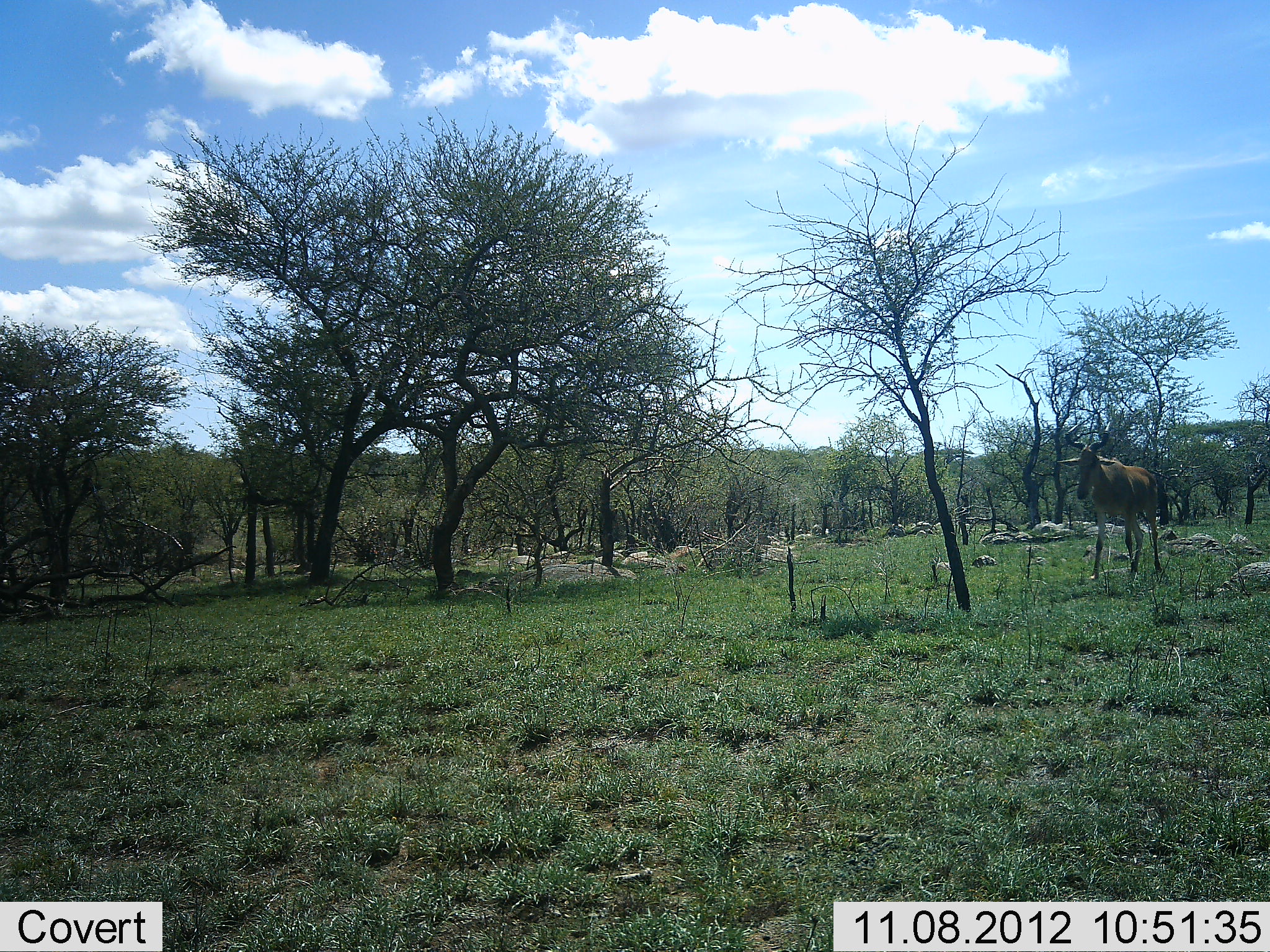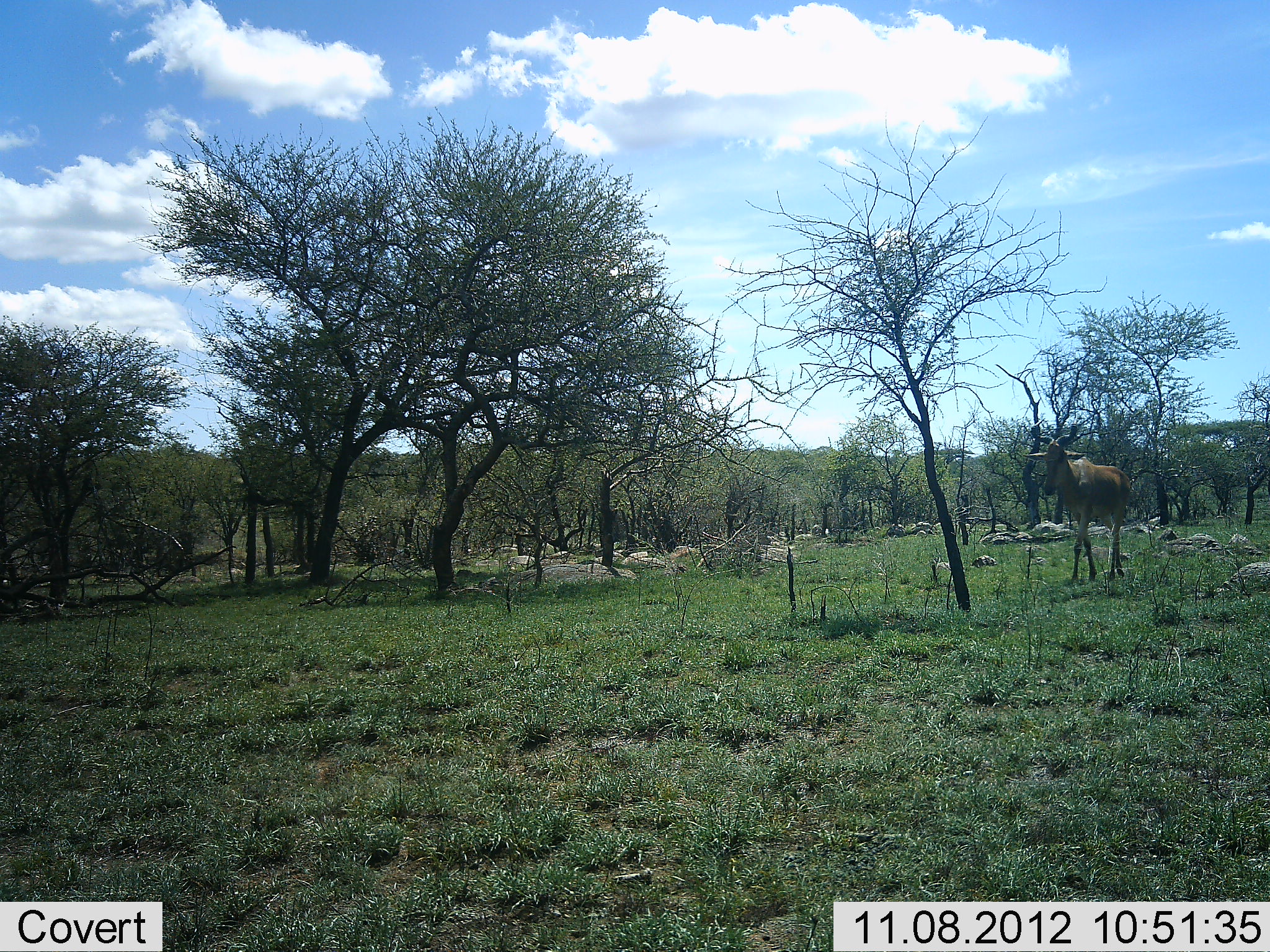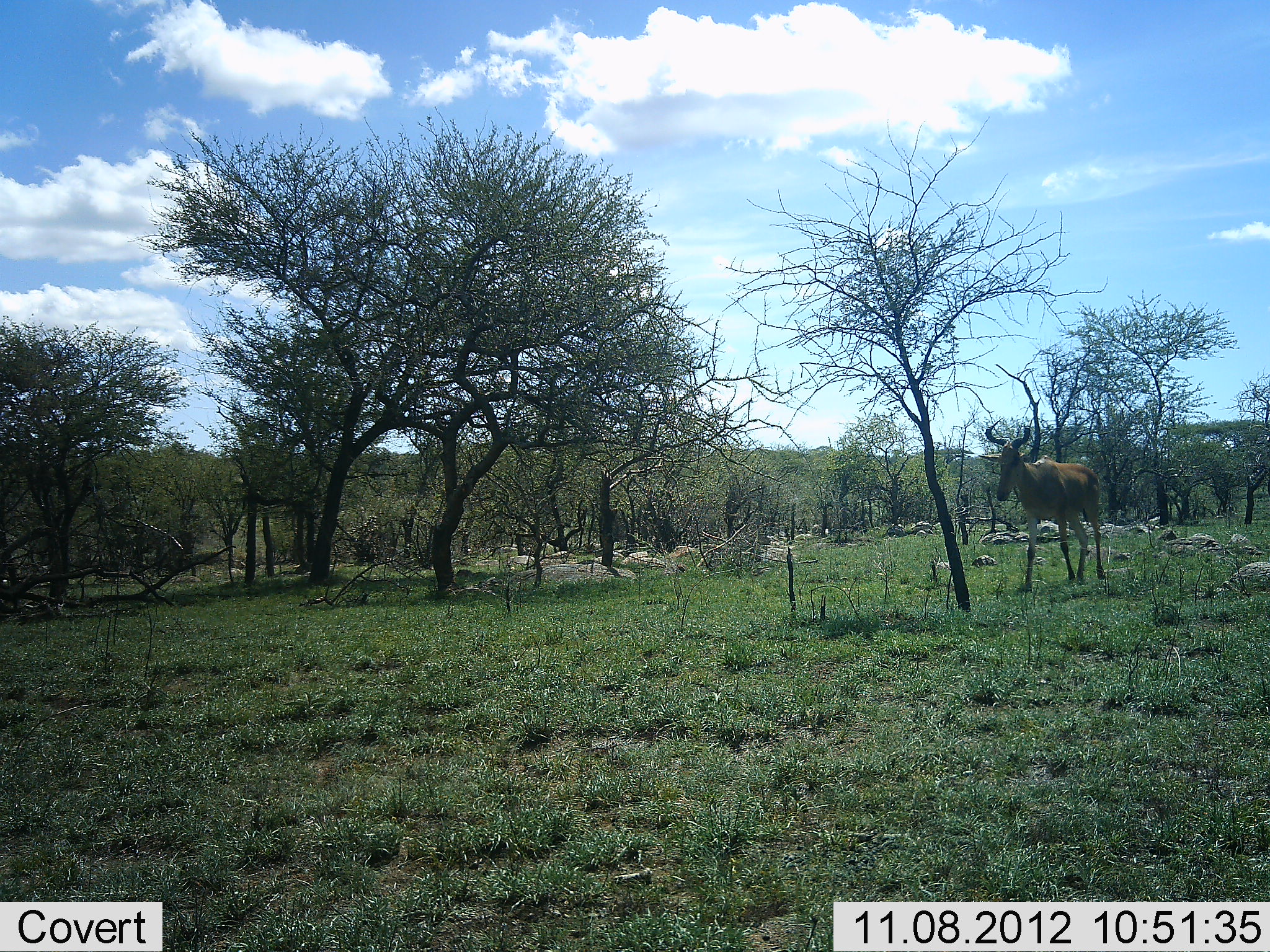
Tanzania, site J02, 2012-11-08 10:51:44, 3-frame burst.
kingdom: Animalia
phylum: Chordata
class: Mammalia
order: Artiodactyla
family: Bovidae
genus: Alcelaphus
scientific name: Alcelaphus buselaphus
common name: hartebeest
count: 1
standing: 10%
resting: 0%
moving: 100%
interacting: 0%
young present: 0%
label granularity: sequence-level